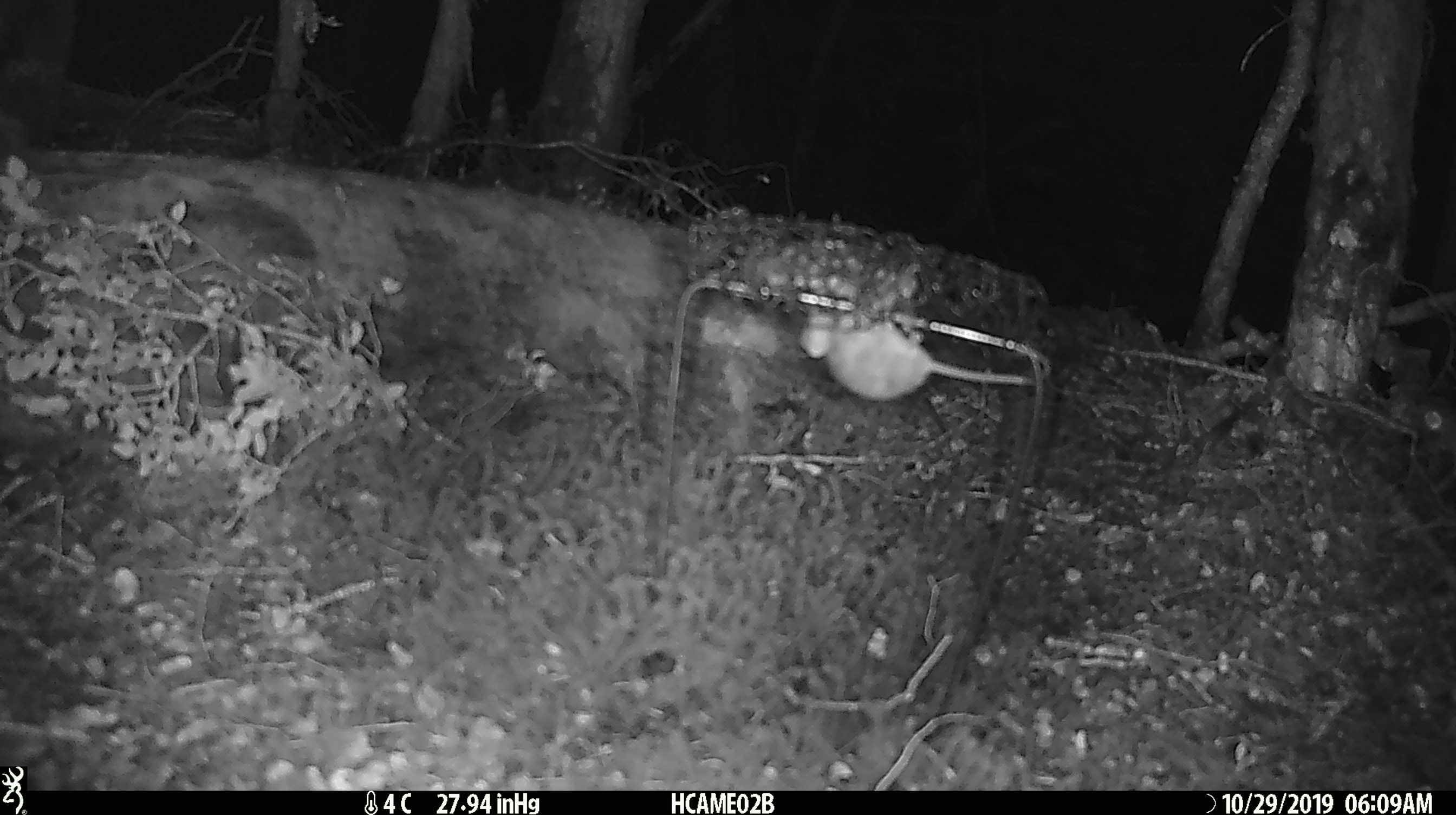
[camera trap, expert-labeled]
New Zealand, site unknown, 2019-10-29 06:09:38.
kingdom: Animalia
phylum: Chordata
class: Mammalia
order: Rodentia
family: Muridae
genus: Mus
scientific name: Mus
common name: mouse